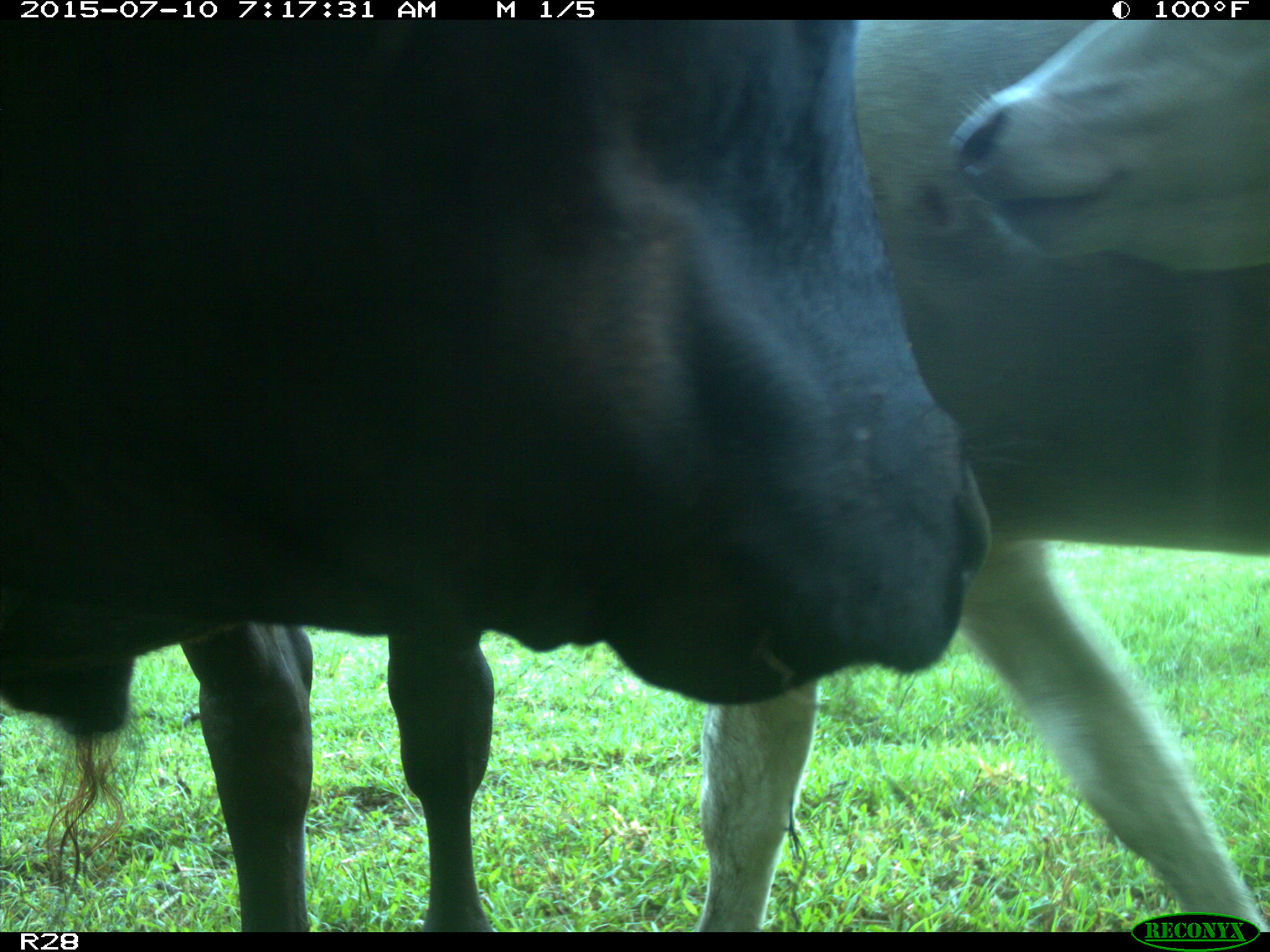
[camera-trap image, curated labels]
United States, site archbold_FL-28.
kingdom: Animalia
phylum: Chordata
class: Mammalia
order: Artiodactyla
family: Bovidae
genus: Bos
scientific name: Bos taurus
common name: domestic cow